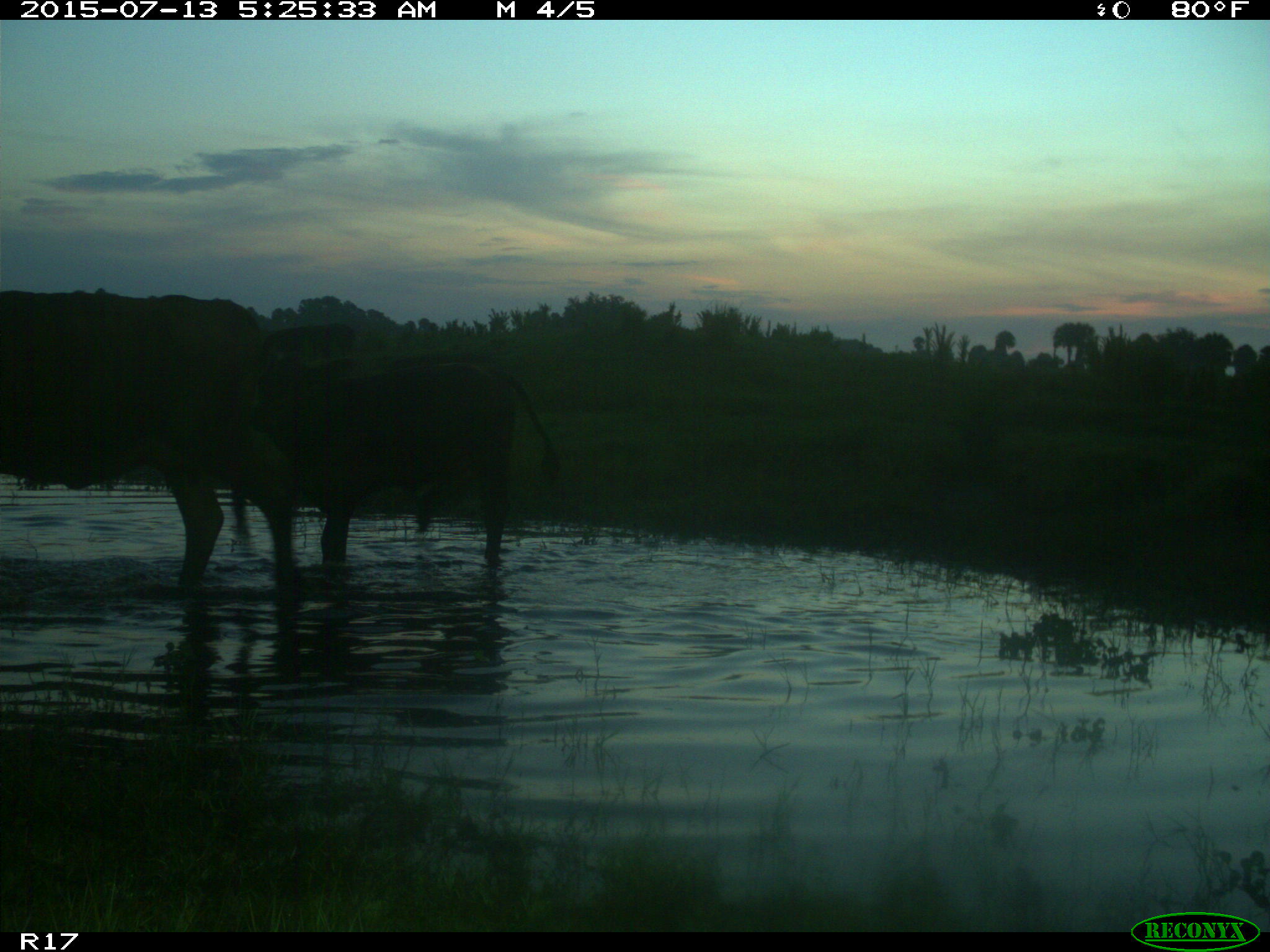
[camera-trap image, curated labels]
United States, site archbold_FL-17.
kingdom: Animalia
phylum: Chordata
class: Mammalia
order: Artiodactyla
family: Bovidae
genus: Bos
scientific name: Bos taurus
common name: domestic cow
Bos taurus (domestic cow).